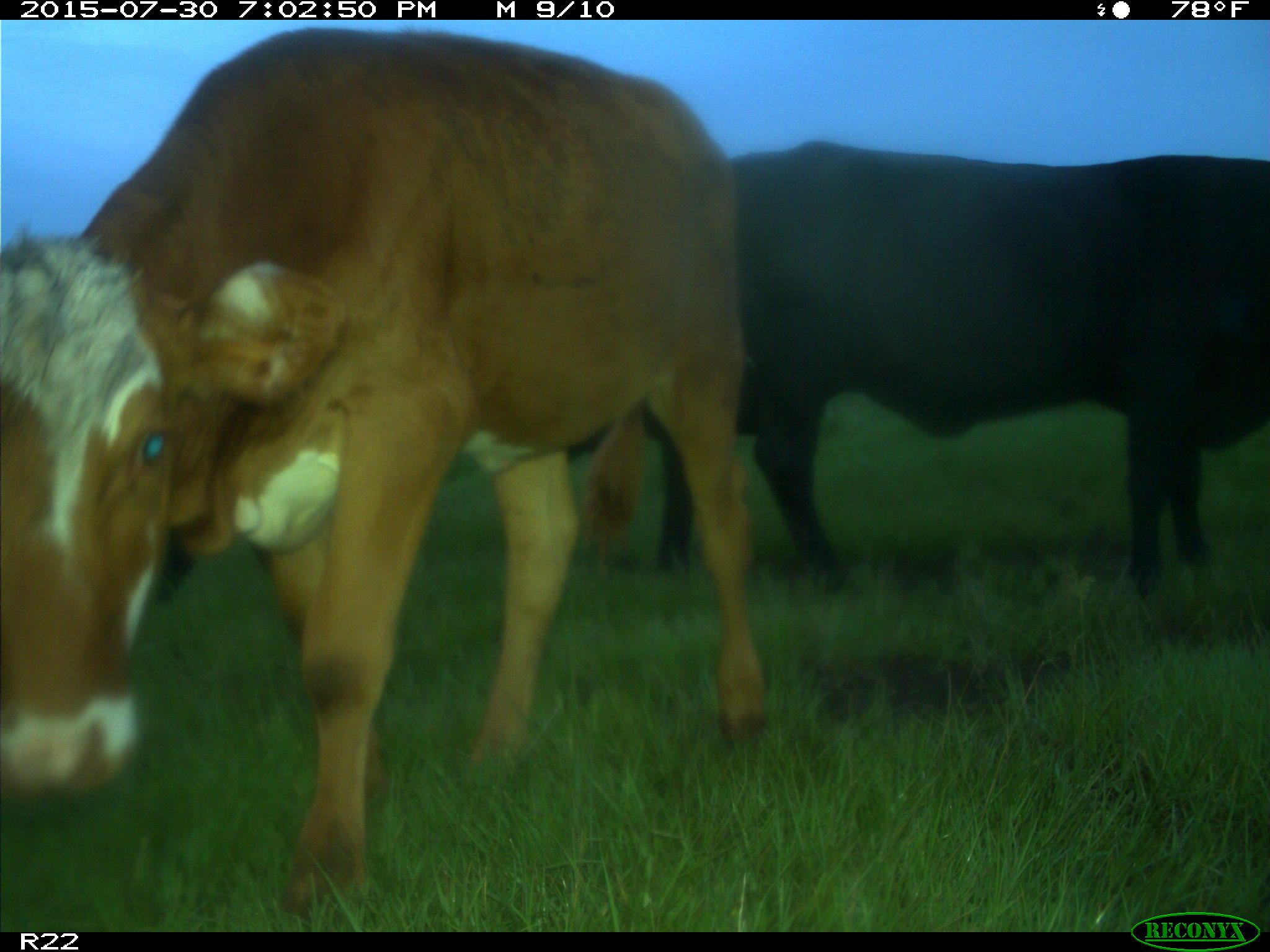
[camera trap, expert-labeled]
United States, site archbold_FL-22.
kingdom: Animalia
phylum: Chordata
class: Mammalia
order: Artiodactyla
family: Bovidae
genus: Bos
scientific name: Bos taurus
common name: domestic cow